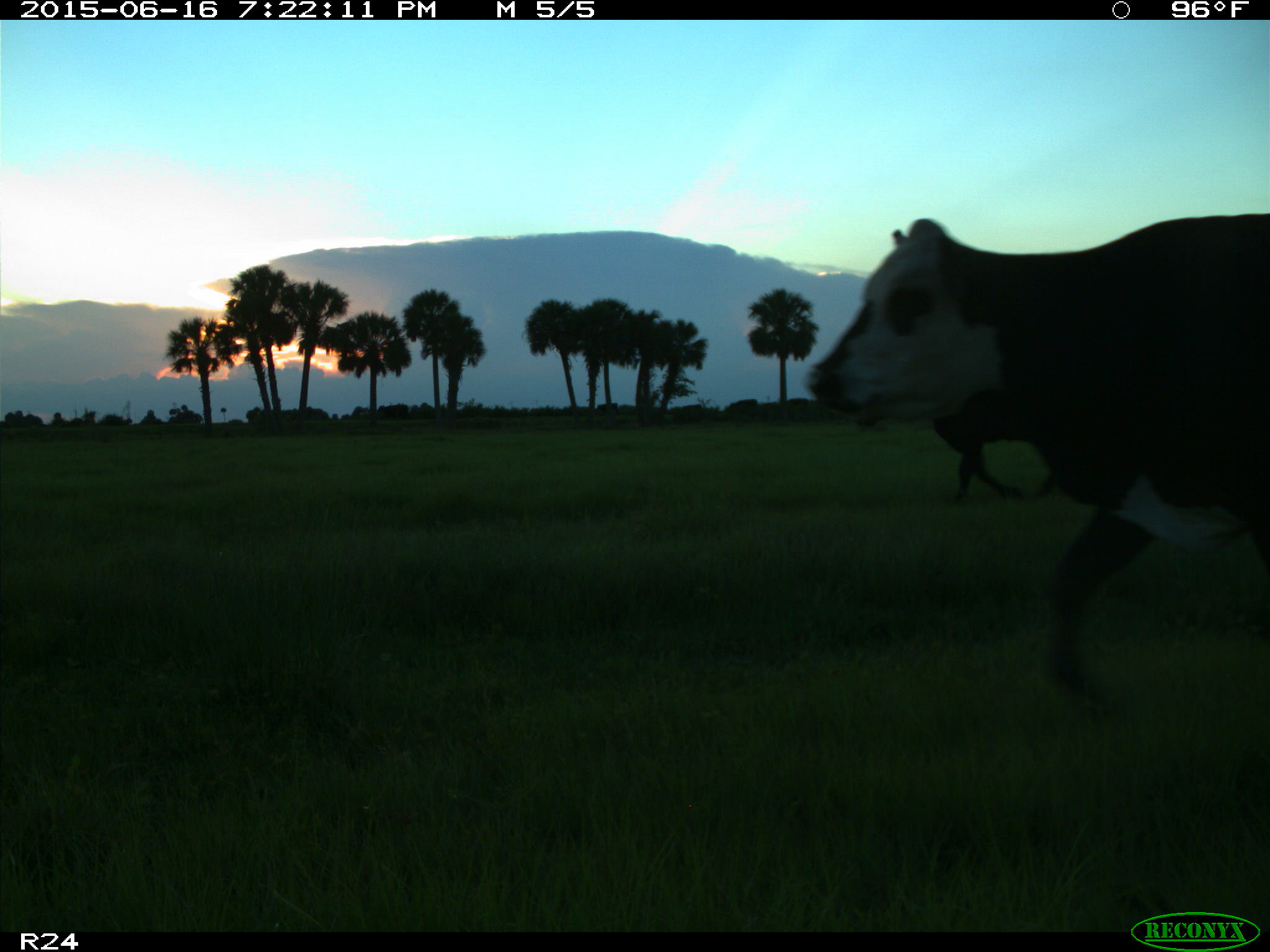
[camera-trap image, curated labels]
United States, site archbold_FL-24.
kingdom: Animalia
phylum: Chordata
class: Mammalia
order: Artiodactyla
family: Bovidae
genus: Bos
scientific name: Bos taurus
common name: domestic cow